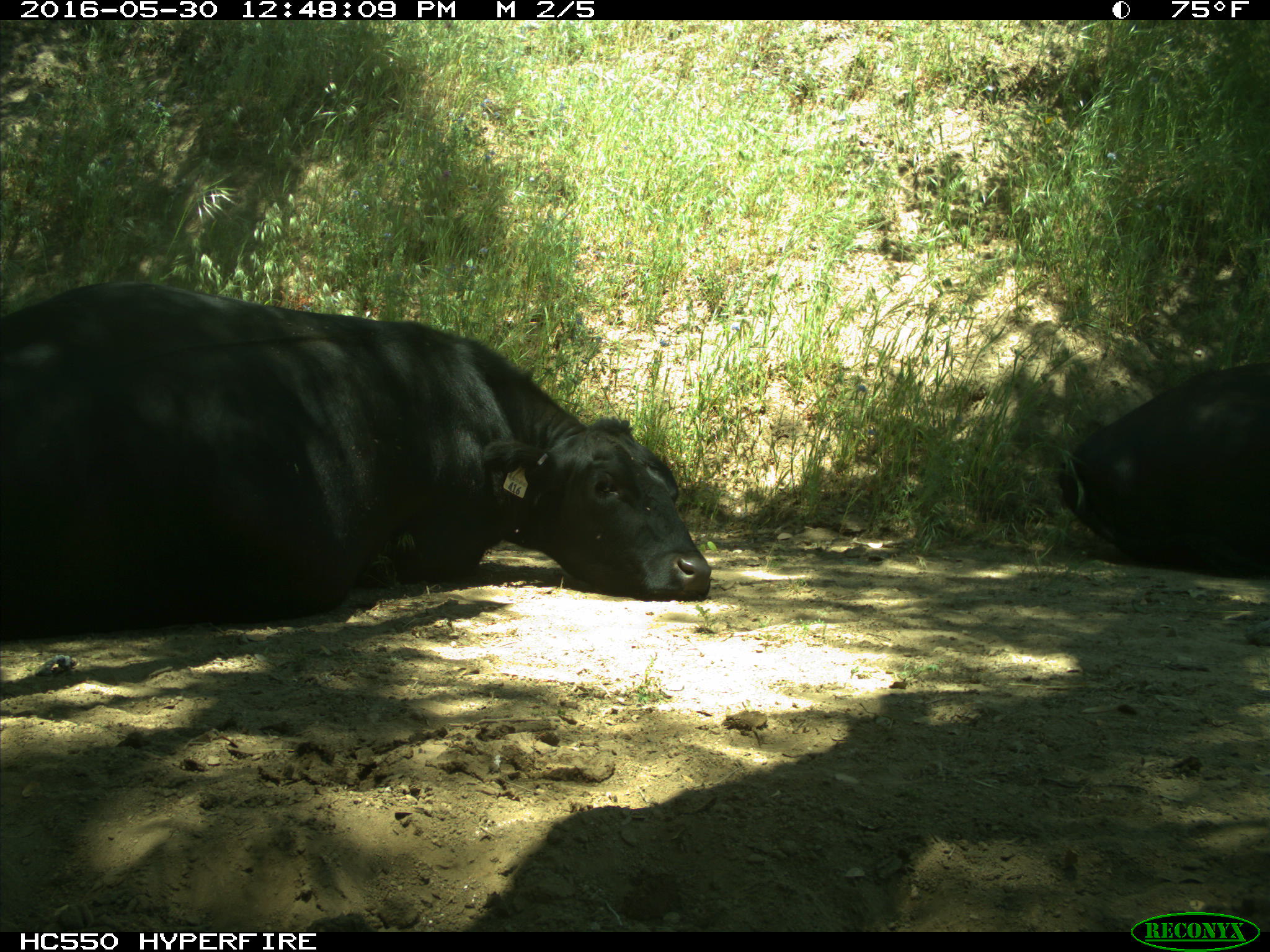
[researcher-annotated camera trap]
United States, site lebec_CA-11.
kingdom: Animalia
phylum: Chordata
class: Mammalia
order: Artiodactyla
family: Bovidae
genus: Bos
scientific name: Bos taurus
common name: domestic cow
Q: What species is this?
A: Bos taurus (domestic cow).